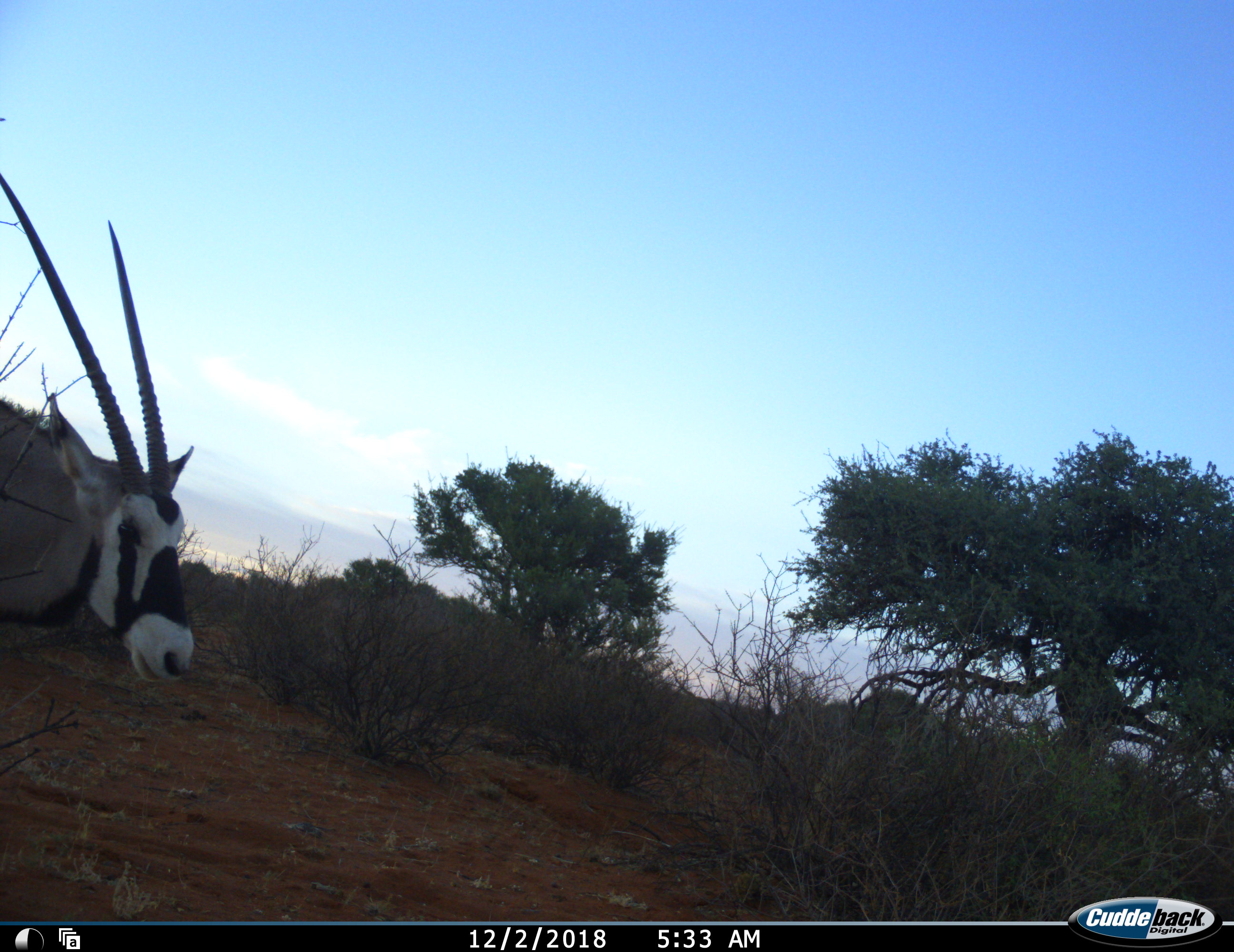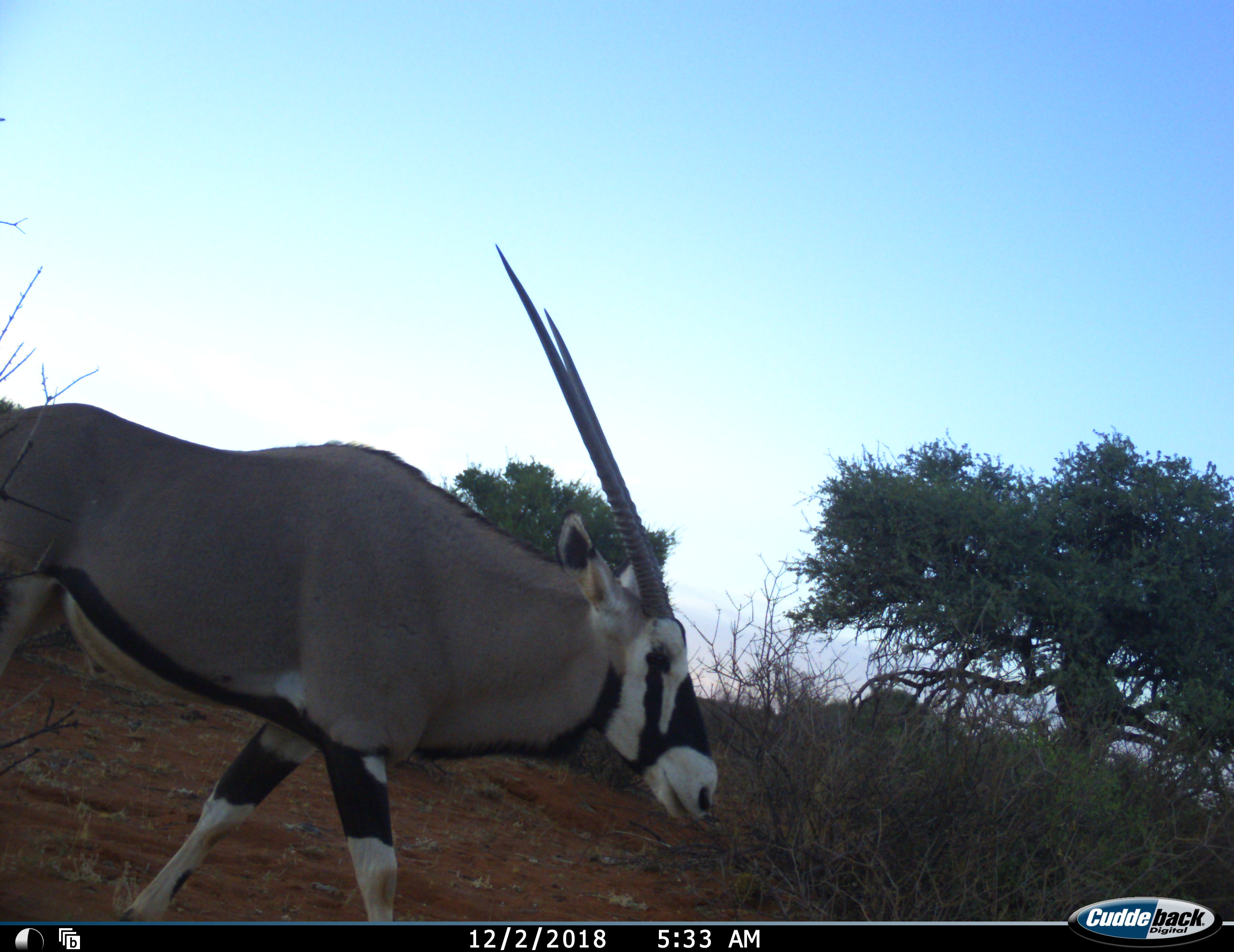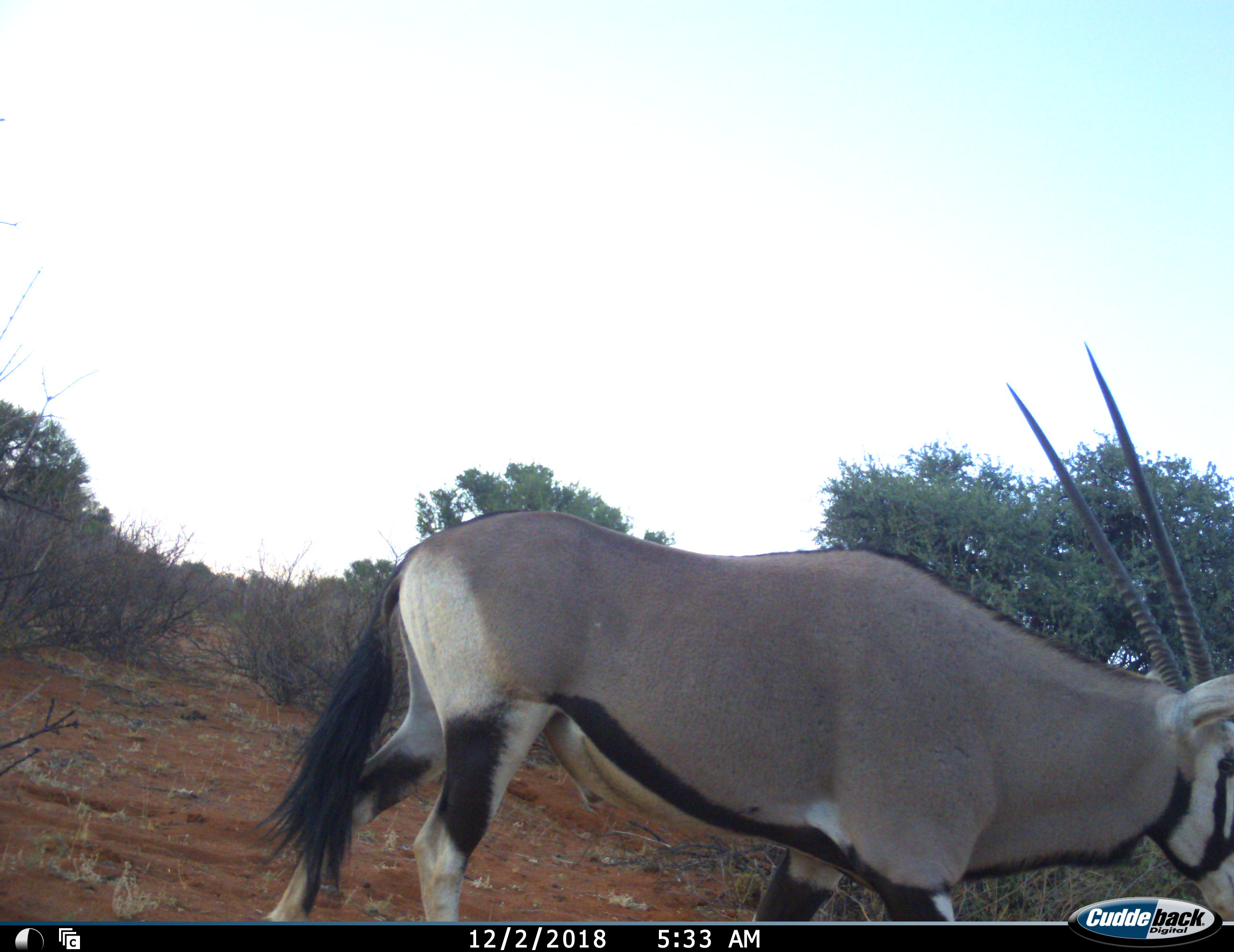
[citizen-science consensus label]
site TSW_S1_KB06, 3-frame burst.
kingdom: Animalia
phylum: Chordata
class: Mammalia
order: Artiodactyla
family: Bovidae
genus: Oryx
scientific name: Oryx gazella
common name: gemsbok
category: oryx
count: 1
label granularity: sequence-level